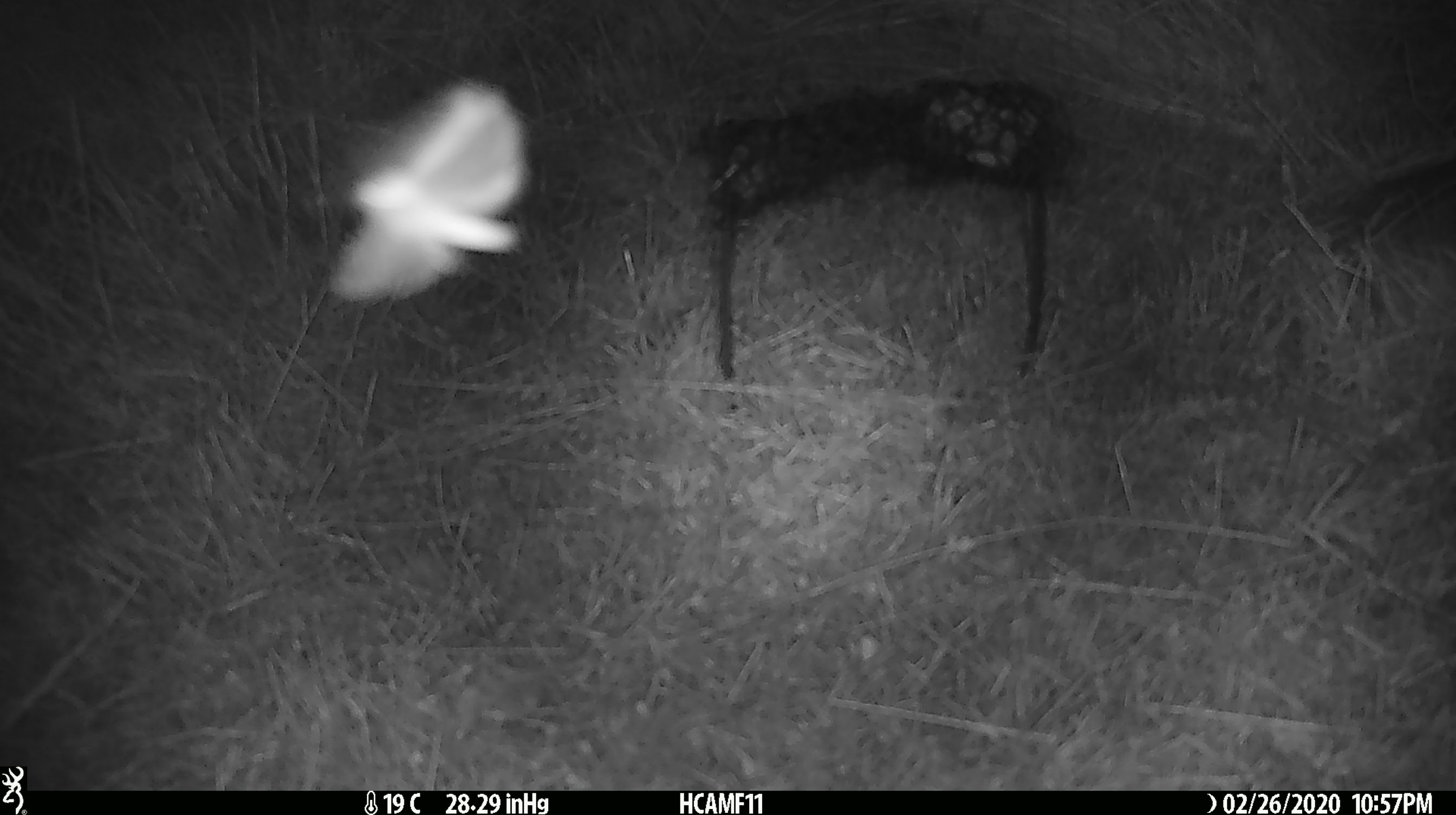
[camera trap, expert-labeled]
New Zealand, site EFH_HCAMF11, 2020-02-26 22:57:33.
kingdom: Animalia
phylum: Arthropoda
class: Insecta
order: Lepidoptera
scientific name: Lepidoptera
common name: moth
Moth (Lepidoptera).